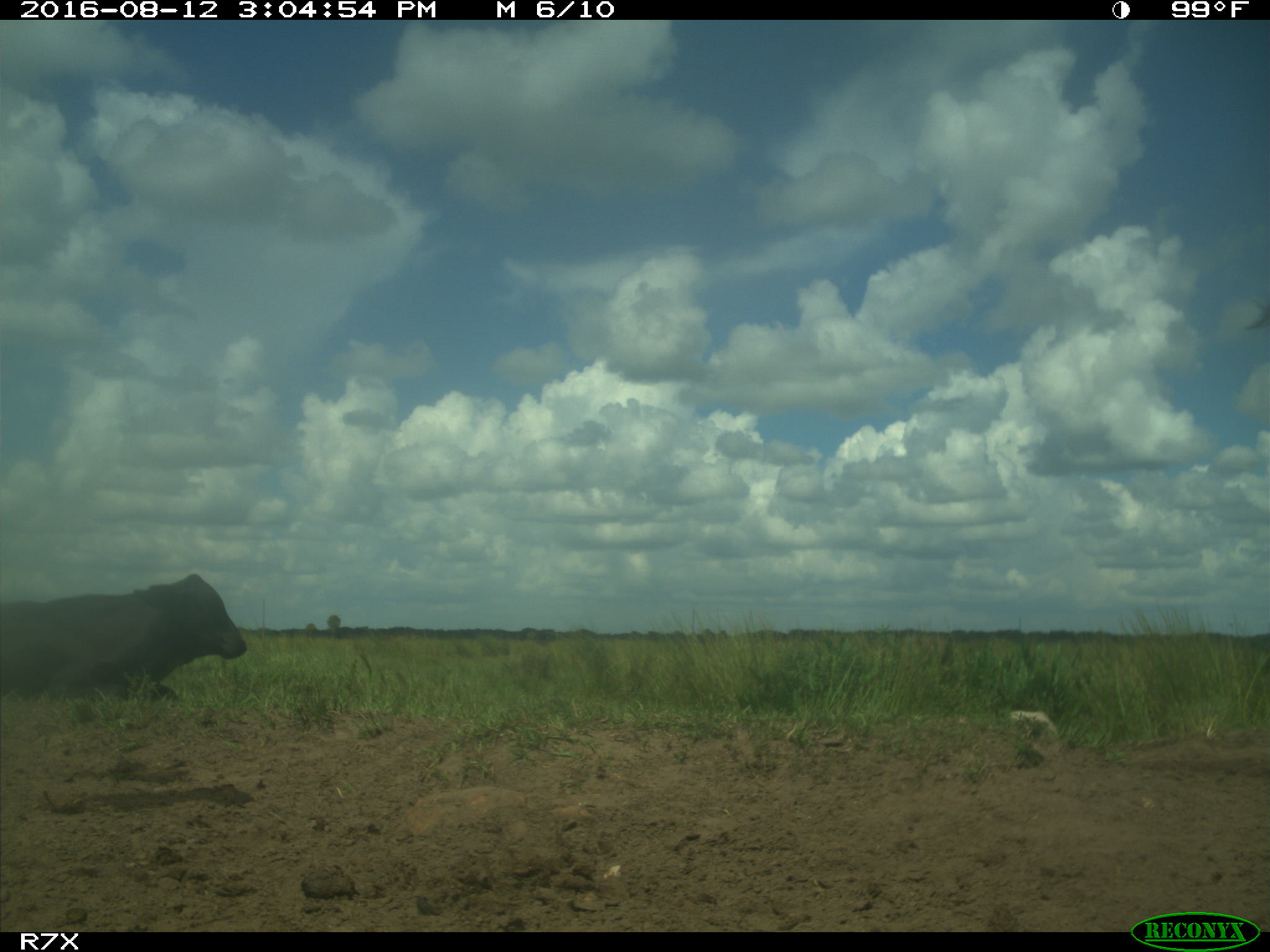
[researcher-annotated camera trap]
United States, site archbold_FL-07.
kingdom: Animalia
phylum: Chordata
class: Mammalia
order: Artiodactyla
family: Bovidae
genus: Bos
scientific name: Bos taurus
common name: domestic cow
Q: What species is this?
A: Bos taurus (domestic cow).